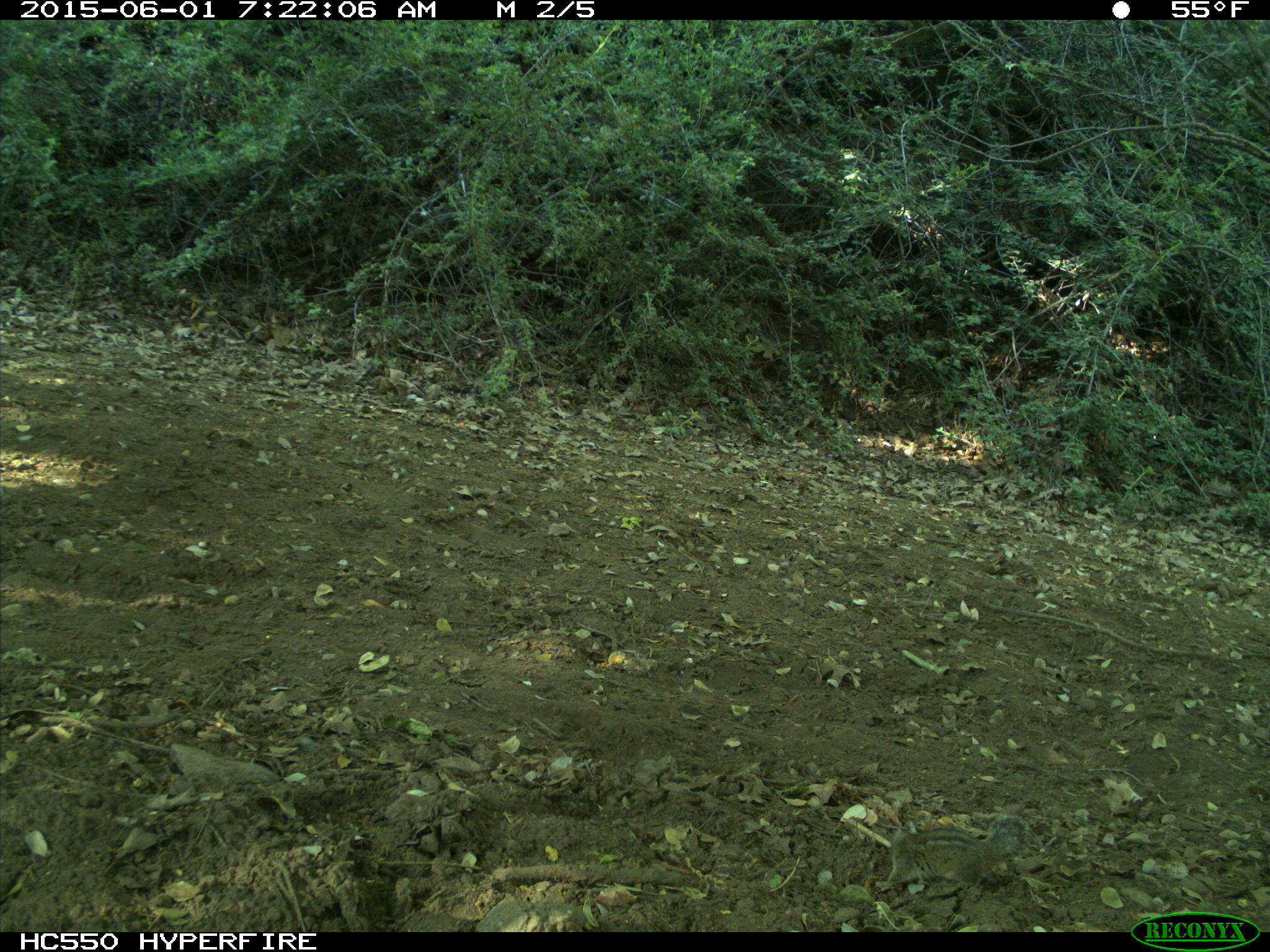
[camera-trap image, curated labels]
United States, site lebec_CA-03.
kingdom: Animalia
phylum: Chordata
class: Mammalia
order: Rodentia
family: Sciuridae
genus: Tamias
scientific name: Tamias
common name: chipmunk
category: unidentified chipmunk